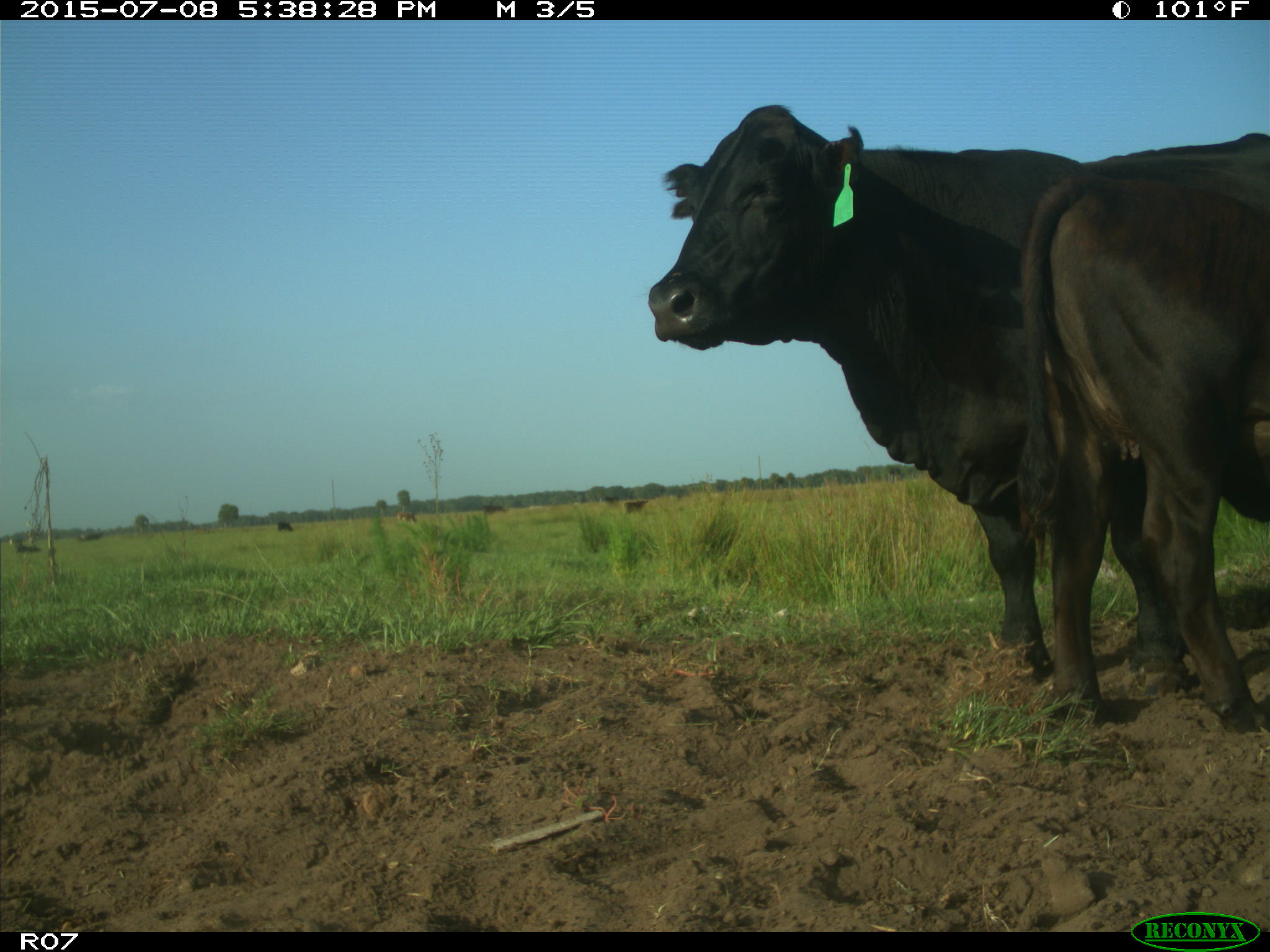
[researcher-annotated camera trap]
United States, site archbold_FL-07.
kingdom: Animalia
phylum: Chordata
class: Mammalia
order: Artiodactyla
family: Bovidae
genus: Bos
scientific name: Bos taurus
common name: domestic cow